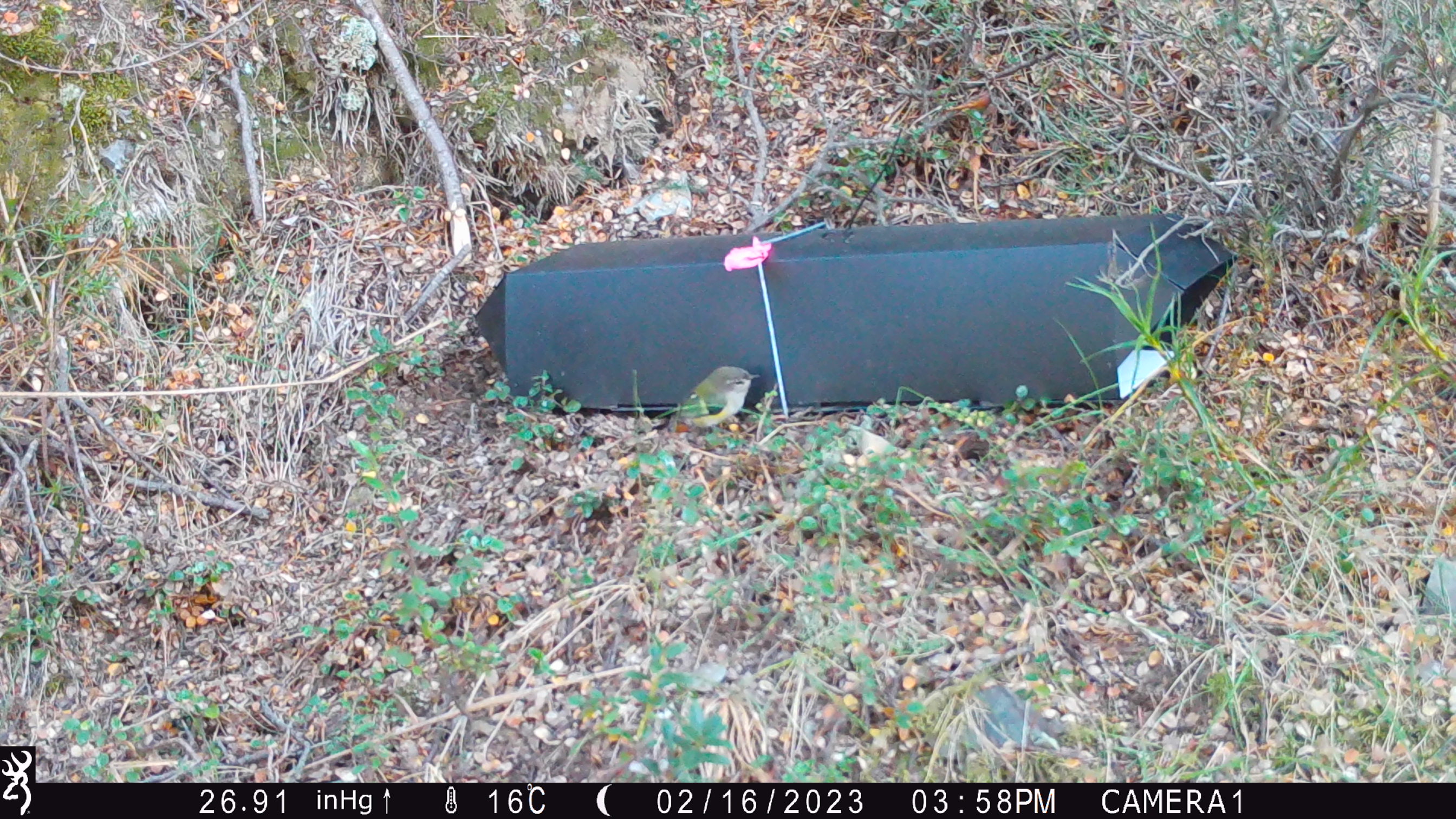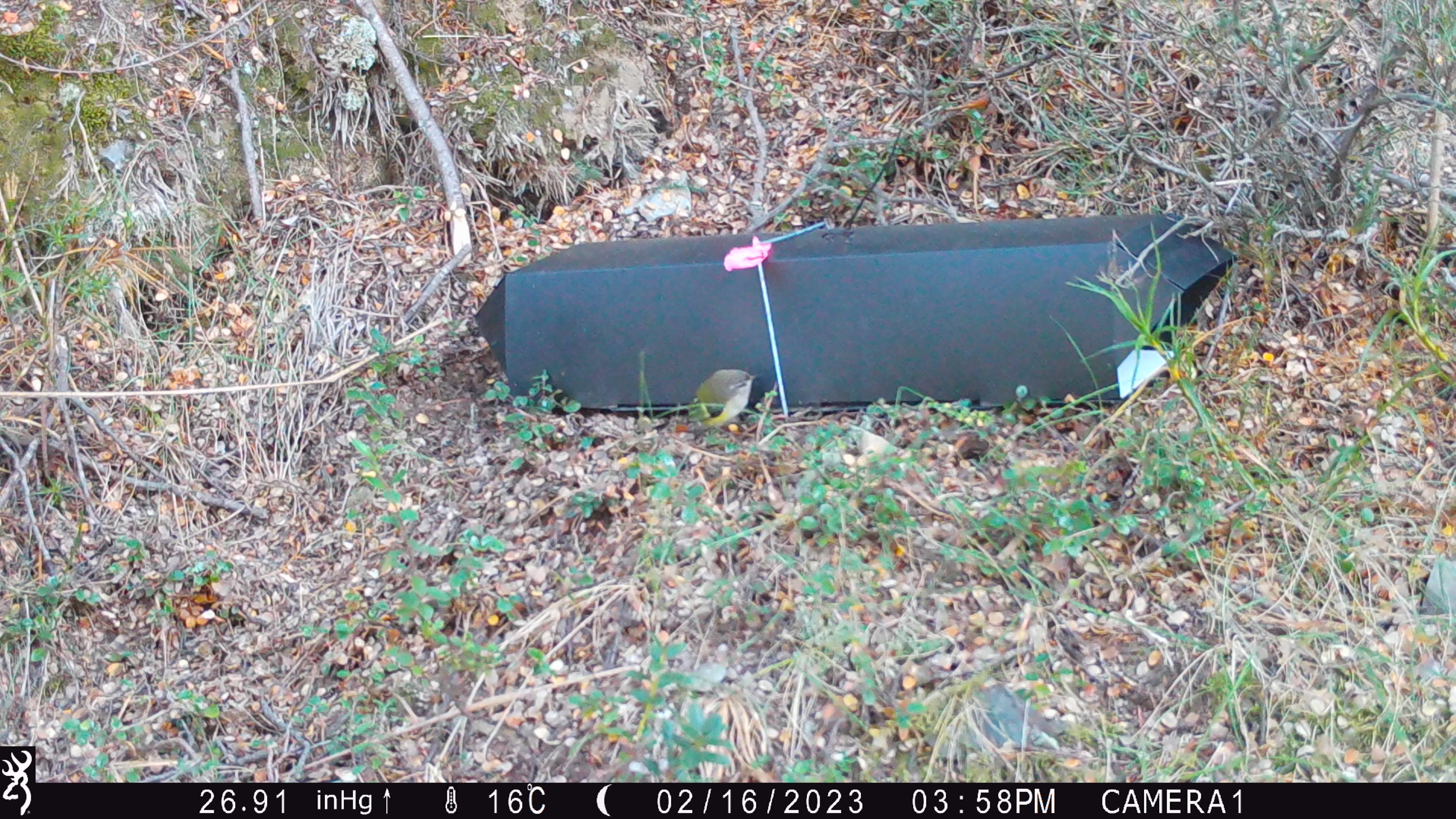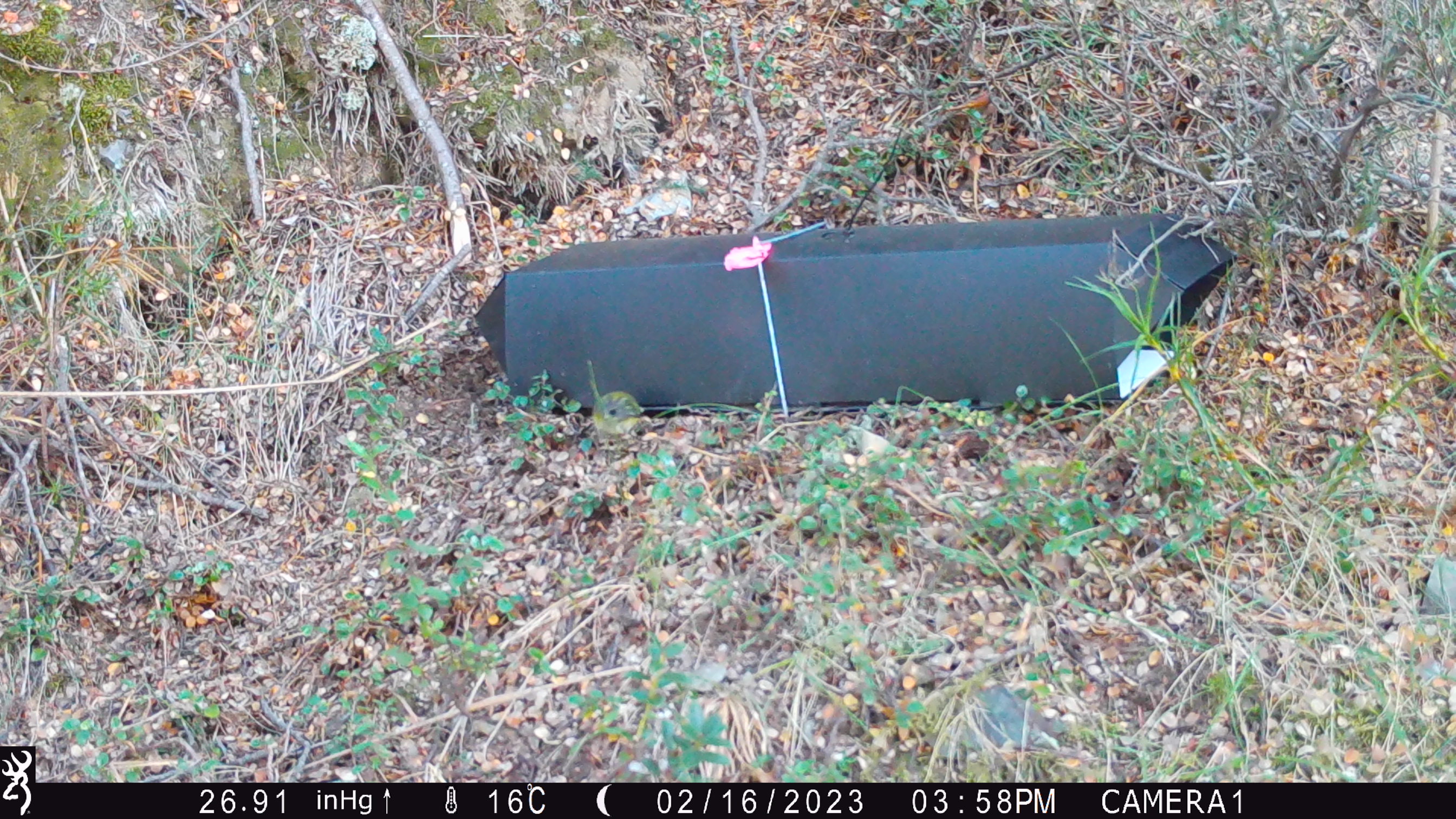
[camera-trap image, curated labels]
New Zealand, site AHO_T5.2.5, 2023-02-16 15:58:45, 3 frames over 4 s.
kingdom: Animalia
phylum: Chordata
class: Aves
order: Passeriformes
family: Acanthisittidae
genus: Acanthisitta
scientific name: Acanthisitta chloris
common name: rifleman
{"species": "rifleman (Acanthisitta chloris)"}